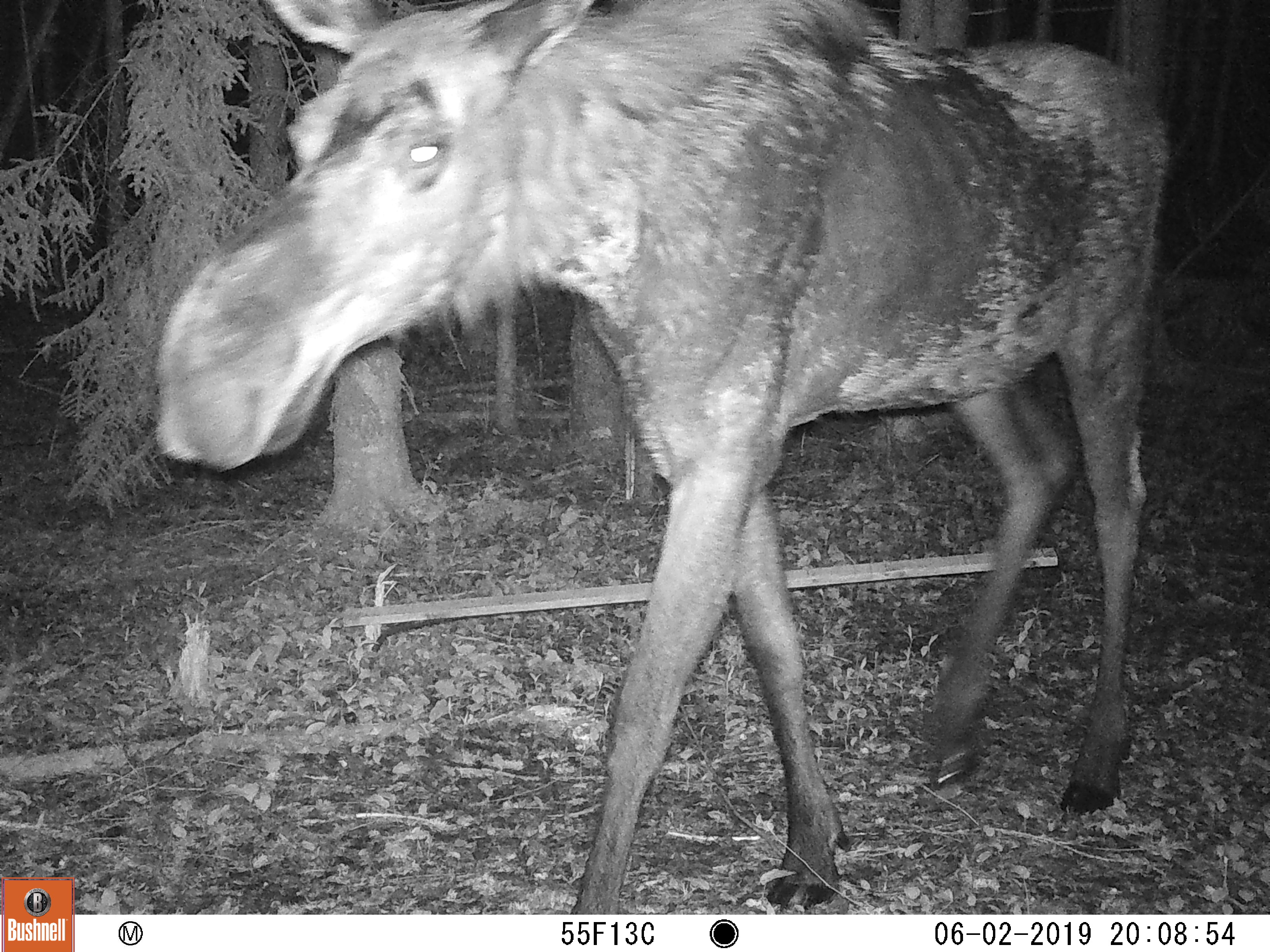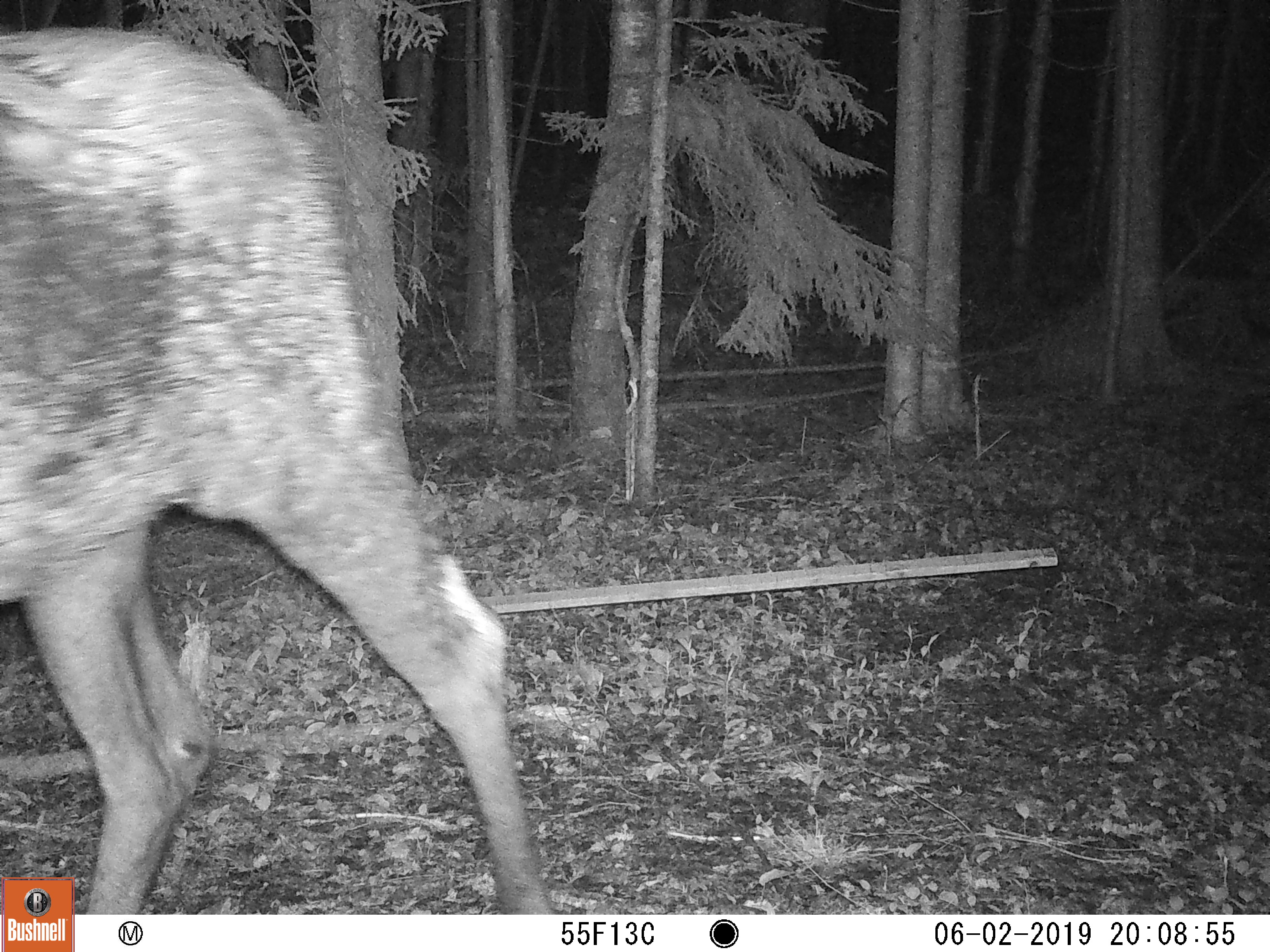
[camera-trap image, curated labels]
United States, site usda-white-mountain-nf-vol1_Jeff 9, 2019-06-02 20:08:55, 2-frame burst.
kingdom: Animalia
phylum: Chordata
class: Mammalia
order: Artiodactyla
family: Cervidae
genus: Alces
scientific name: Alces alces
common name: moose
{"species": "moose (Alces alces)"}